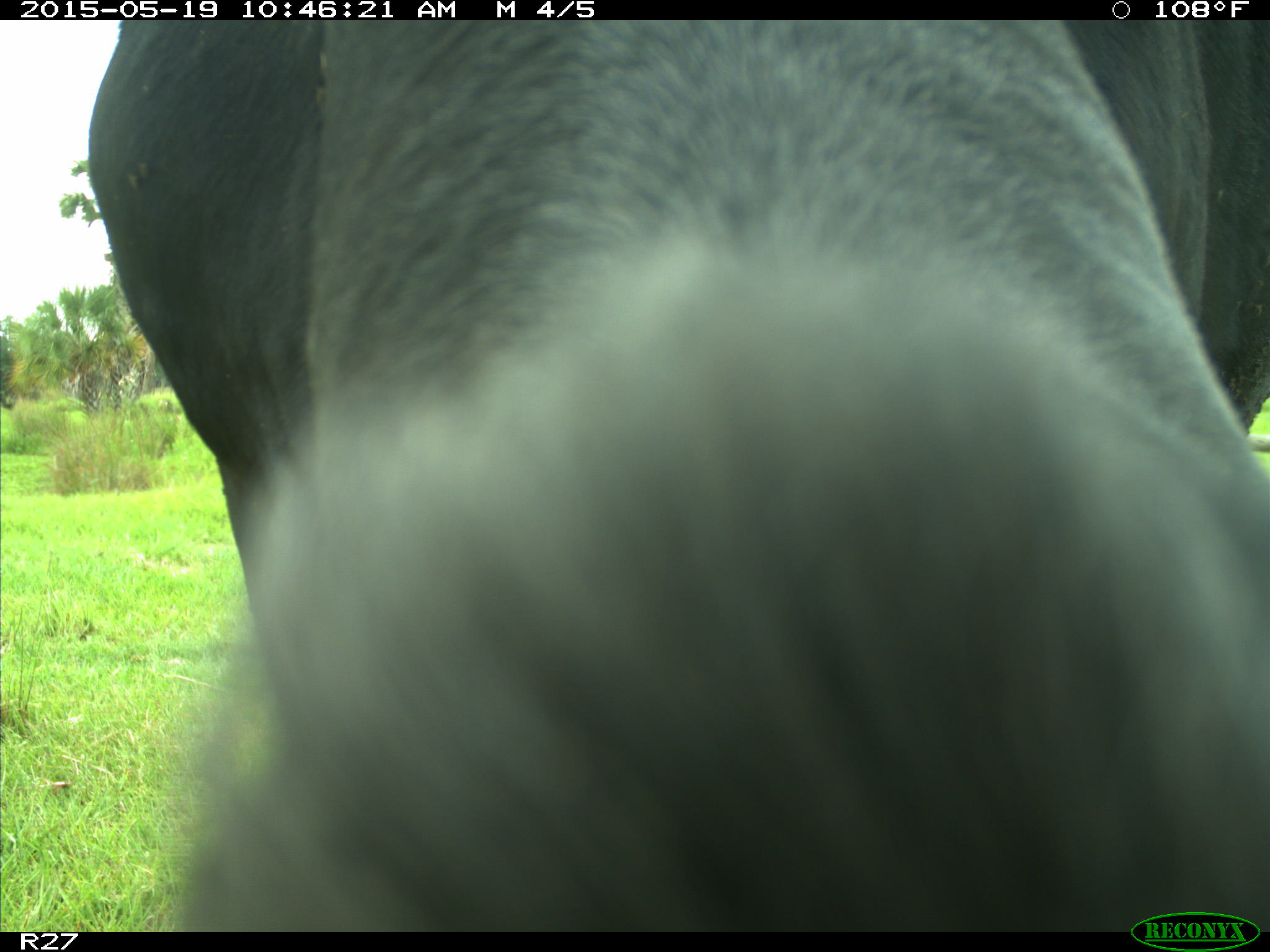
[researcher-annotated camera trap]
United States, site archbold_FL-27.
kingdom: Animalia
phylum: Chordata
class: Mammalia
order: Artiodactyla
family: Bovidae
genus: Bos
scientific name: Bos taurus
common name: domestic cow